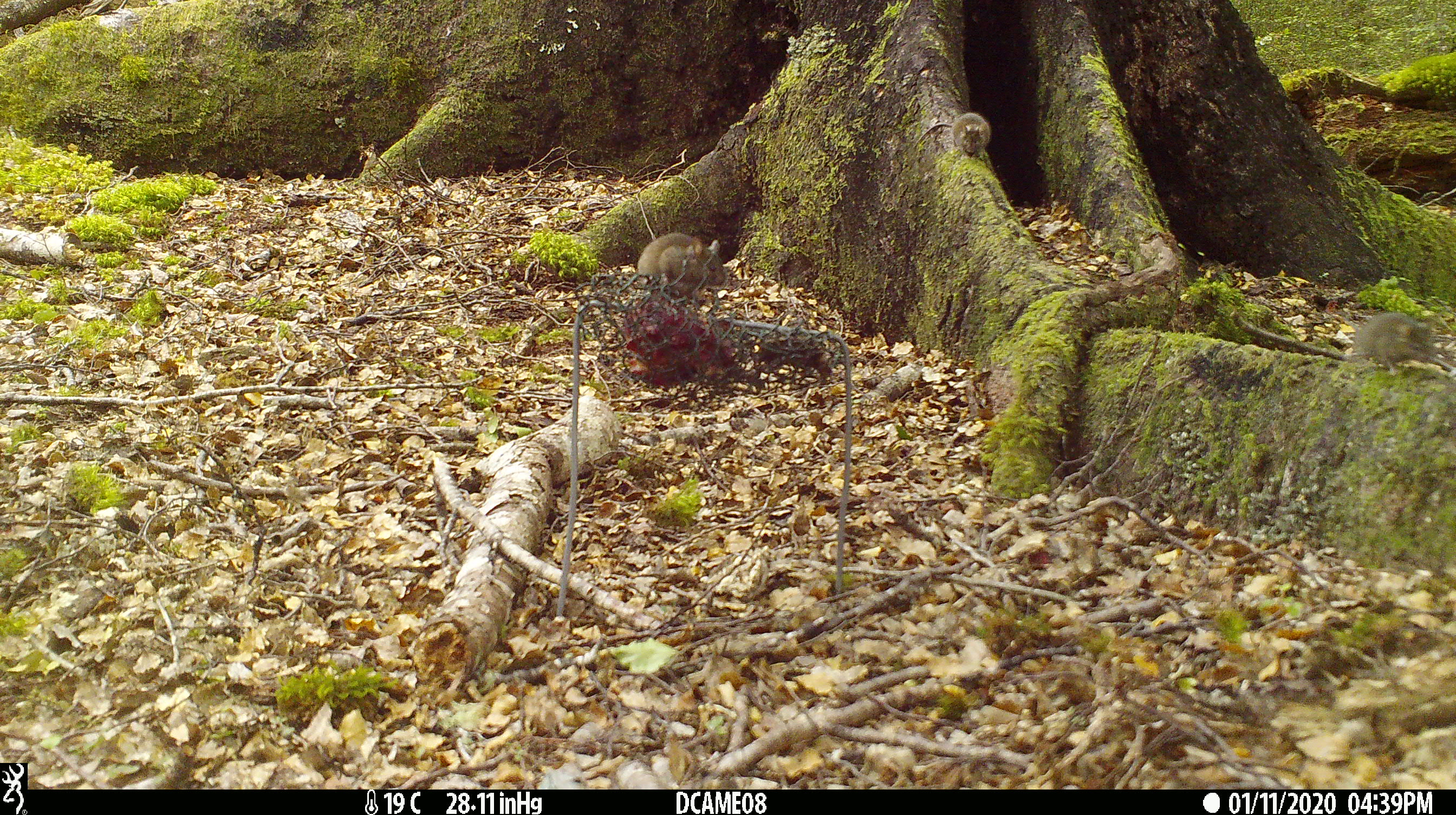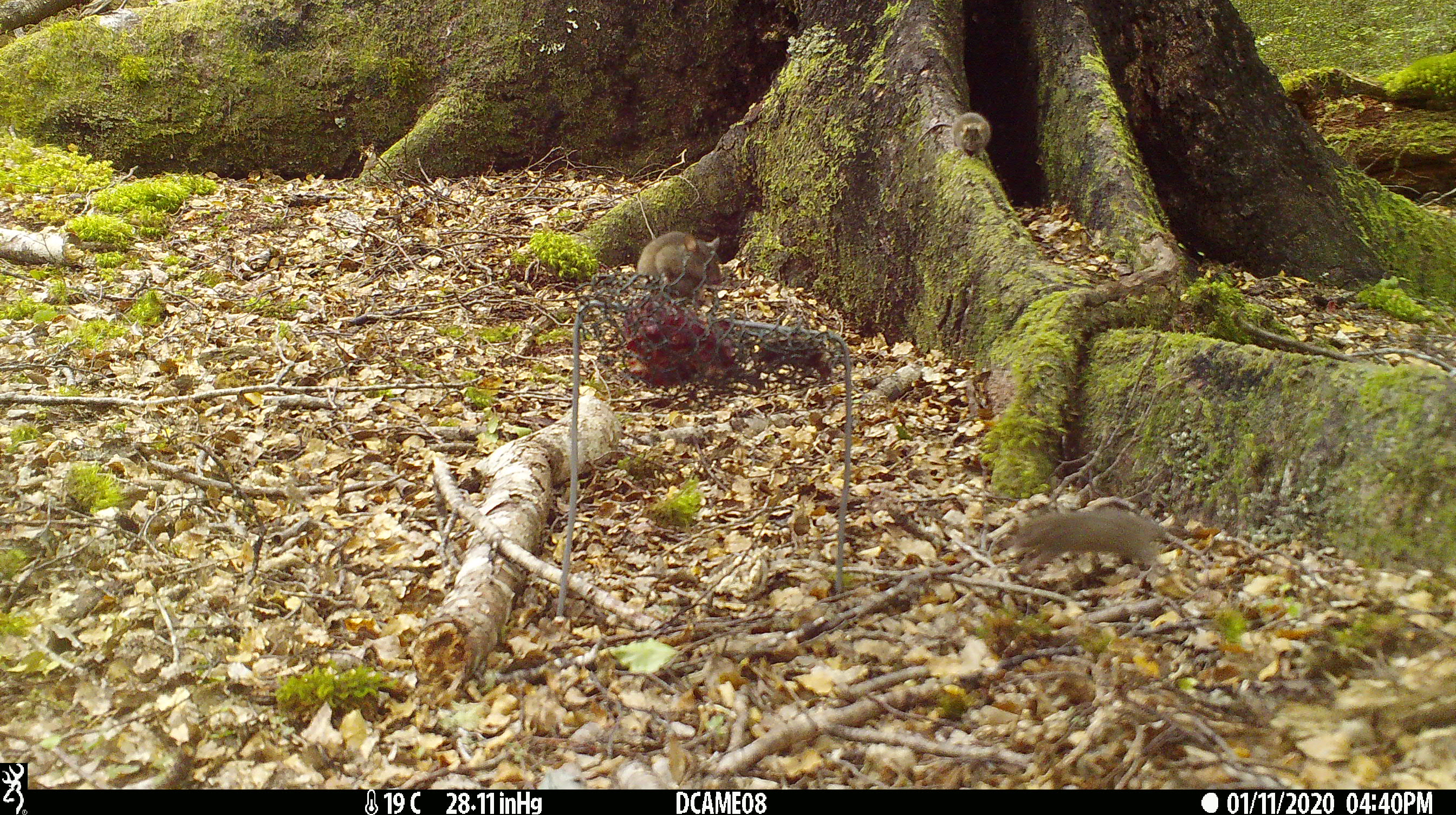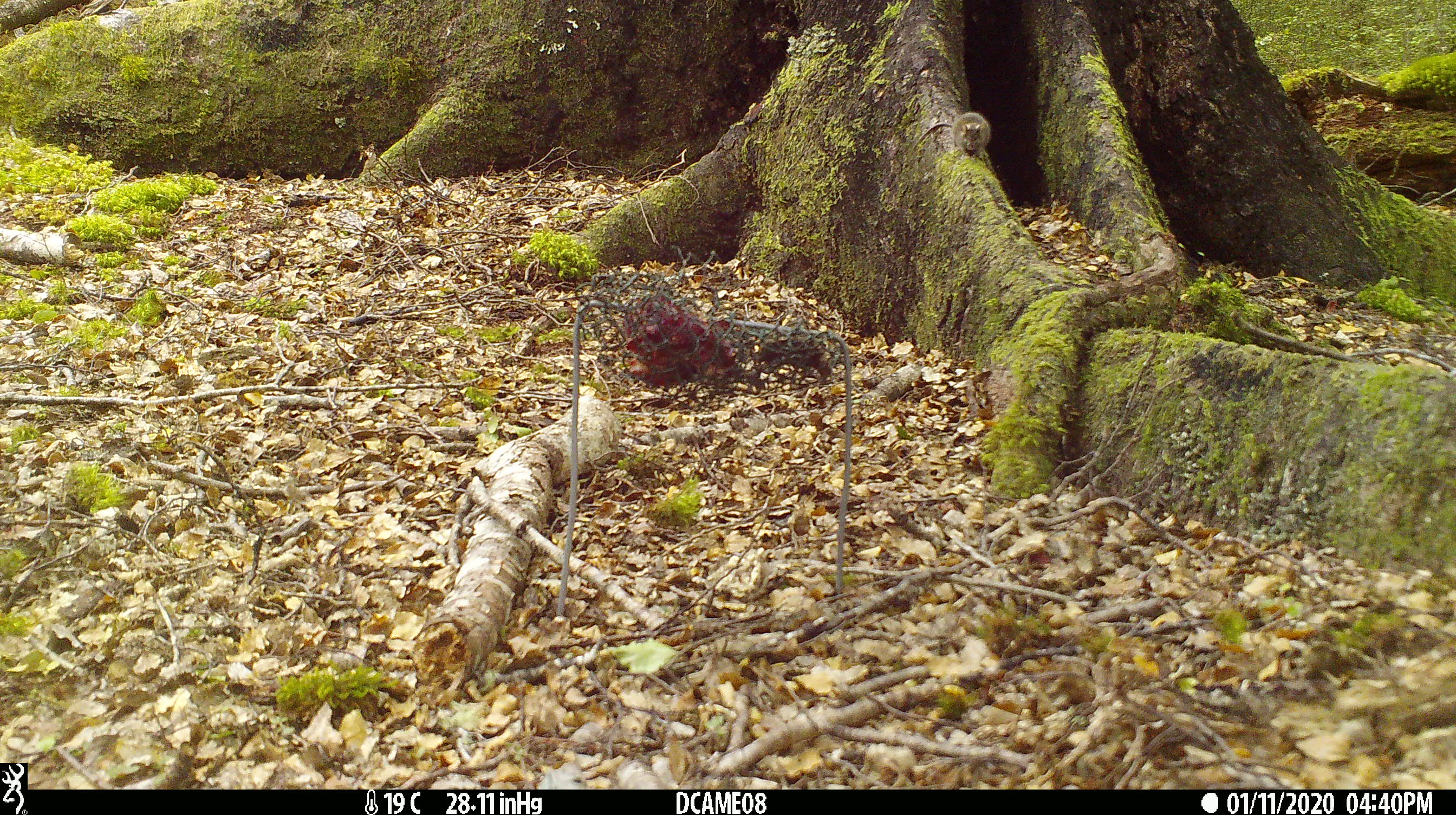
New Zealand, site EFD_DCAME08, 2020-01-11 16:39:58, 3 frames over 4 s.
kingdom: Animalia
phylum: Chordata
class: Mammalia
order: Rodentia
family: Muridae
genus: Mus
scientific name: Mus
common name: mouse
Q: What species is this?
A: Mouse (Mus).